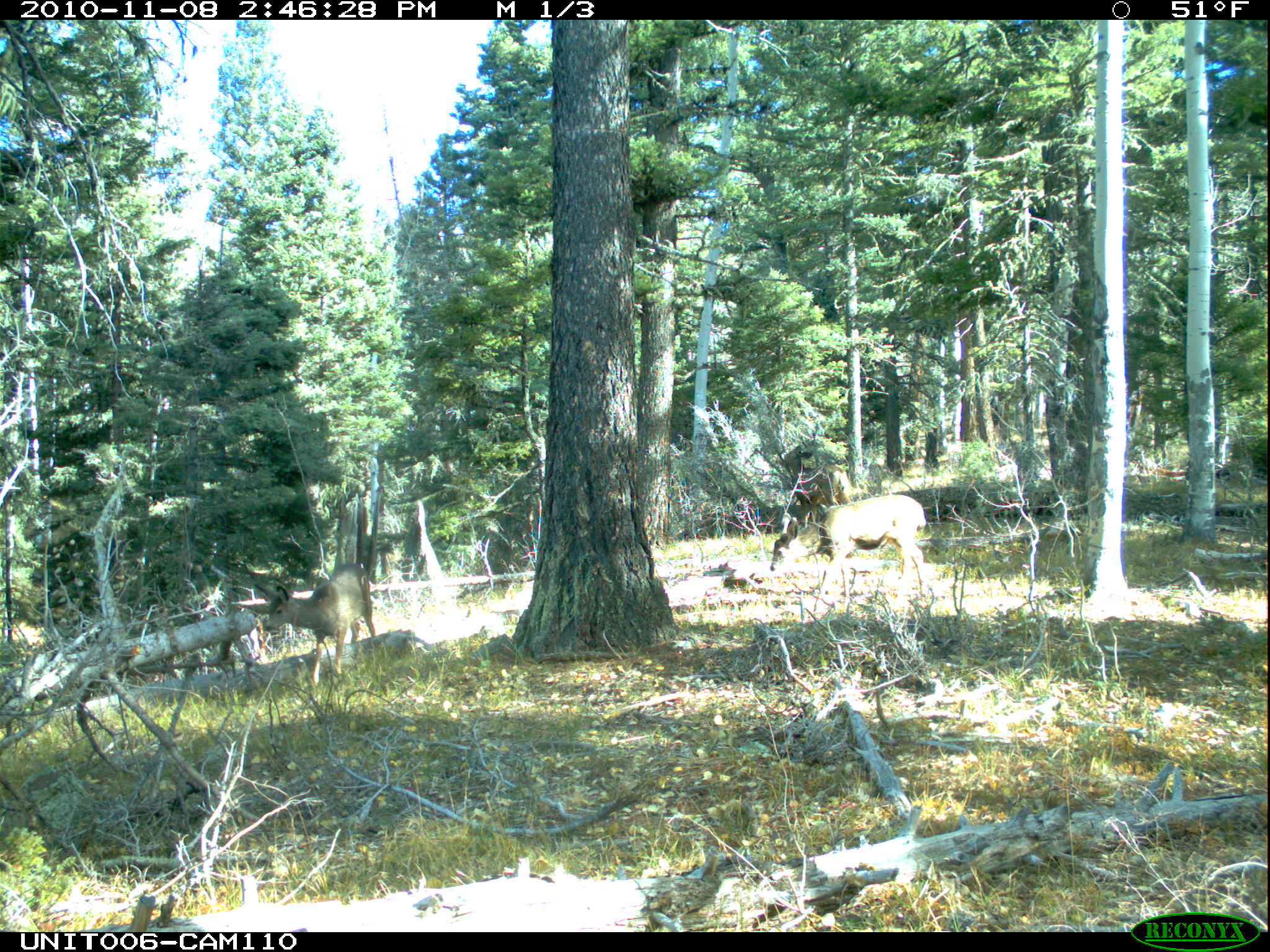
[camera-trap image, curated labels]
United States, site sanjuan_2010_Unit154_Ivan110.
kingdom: Animalia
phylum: Chordata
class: Mammalia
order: Artiodactyla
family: Cervidae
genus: Odocoileus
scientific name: Odocoileus hemionus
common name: mule deer